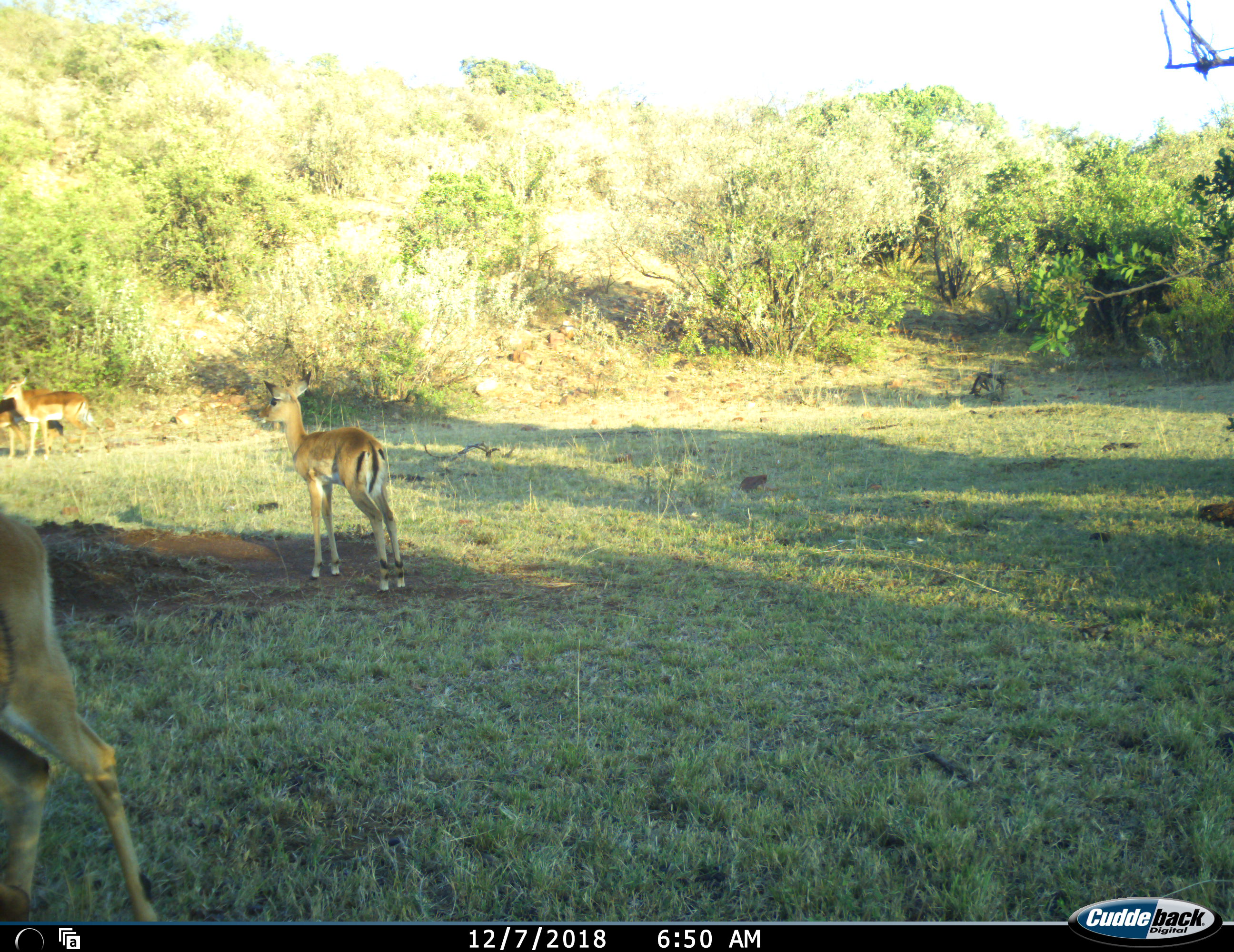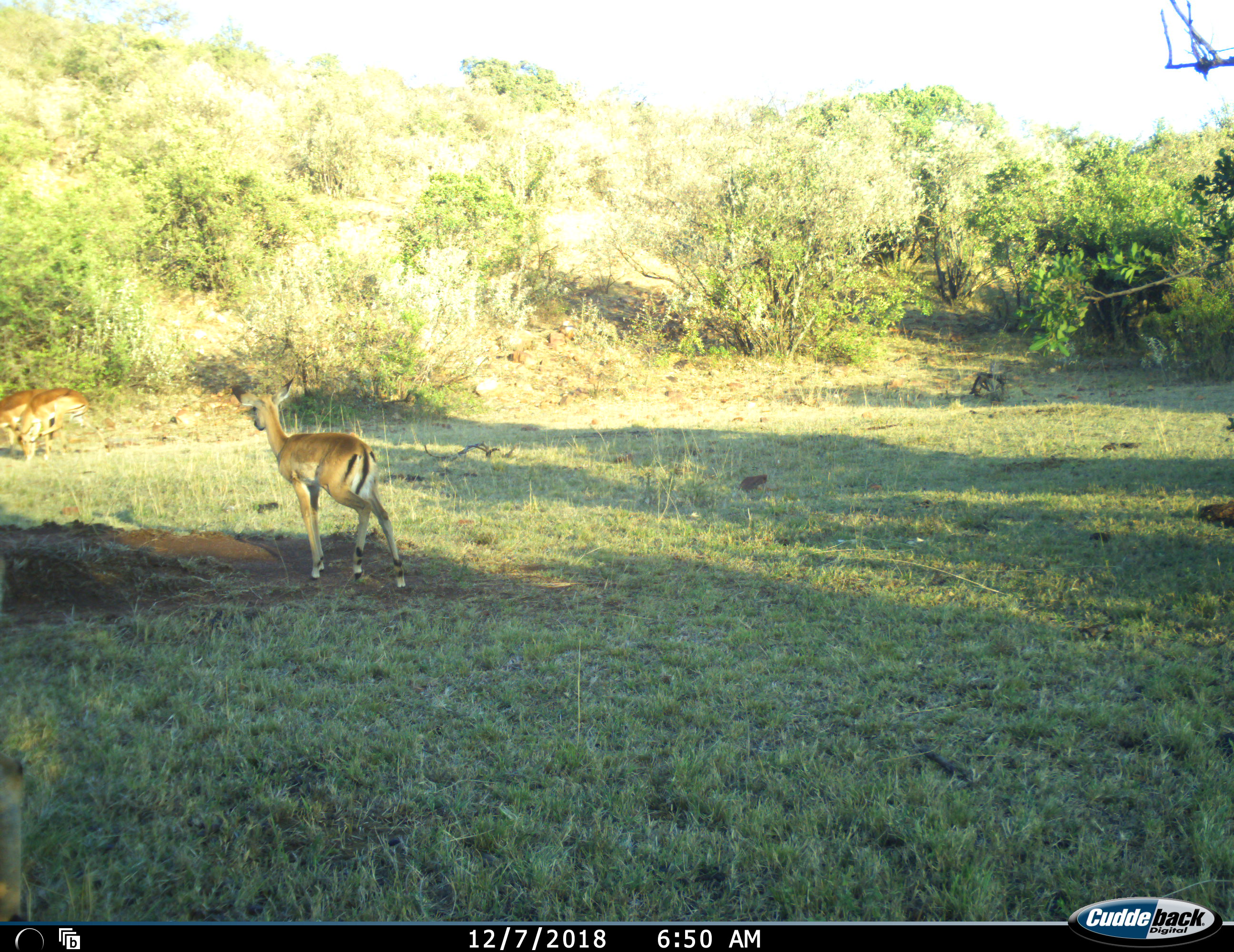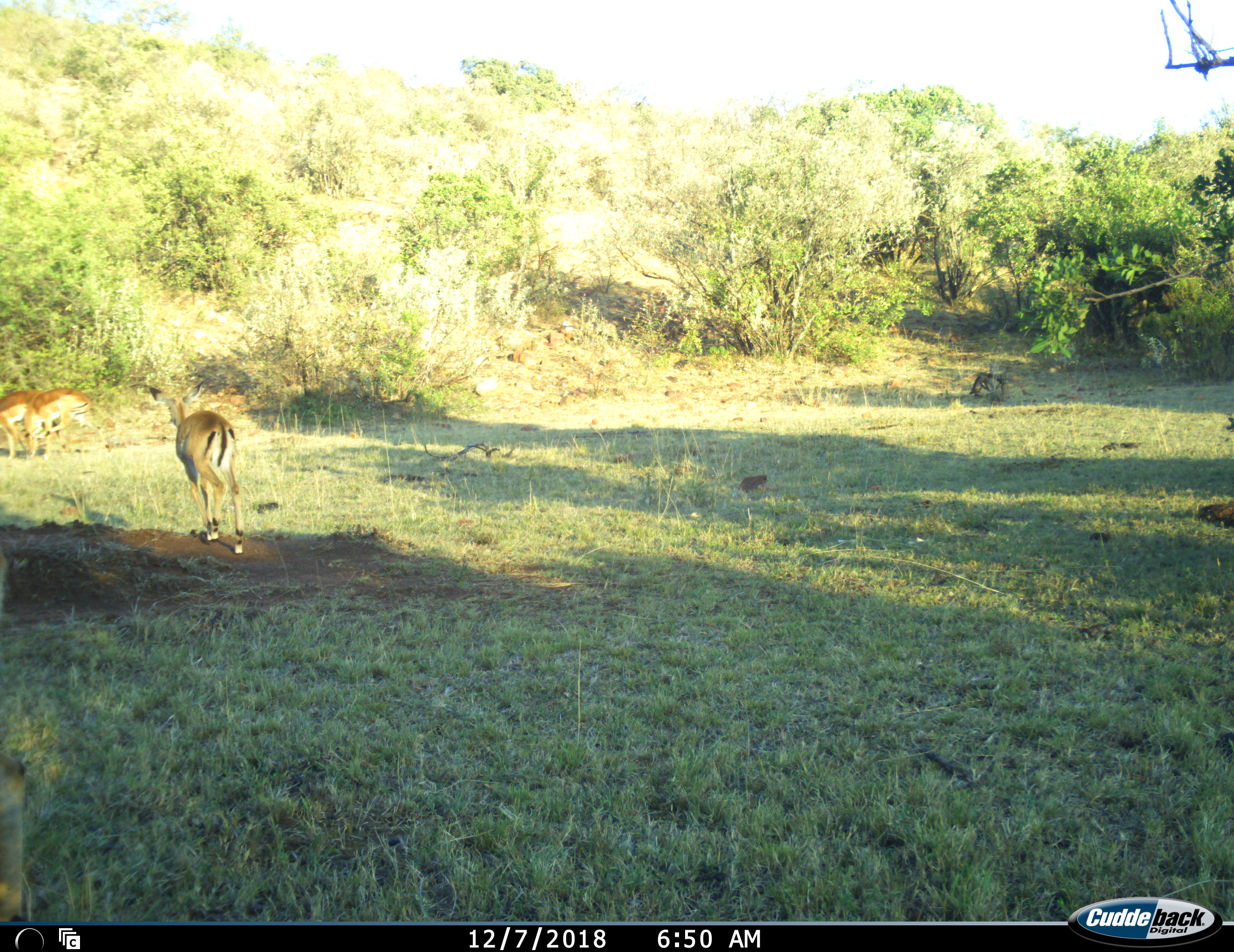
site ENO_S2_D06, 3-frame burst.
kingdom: Animalia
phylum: Chordata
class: Mammalia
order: Artiodactyla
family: Bovidae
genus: Aepyceros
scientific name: Aepyceros melampus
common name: impala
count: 4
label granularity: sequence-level